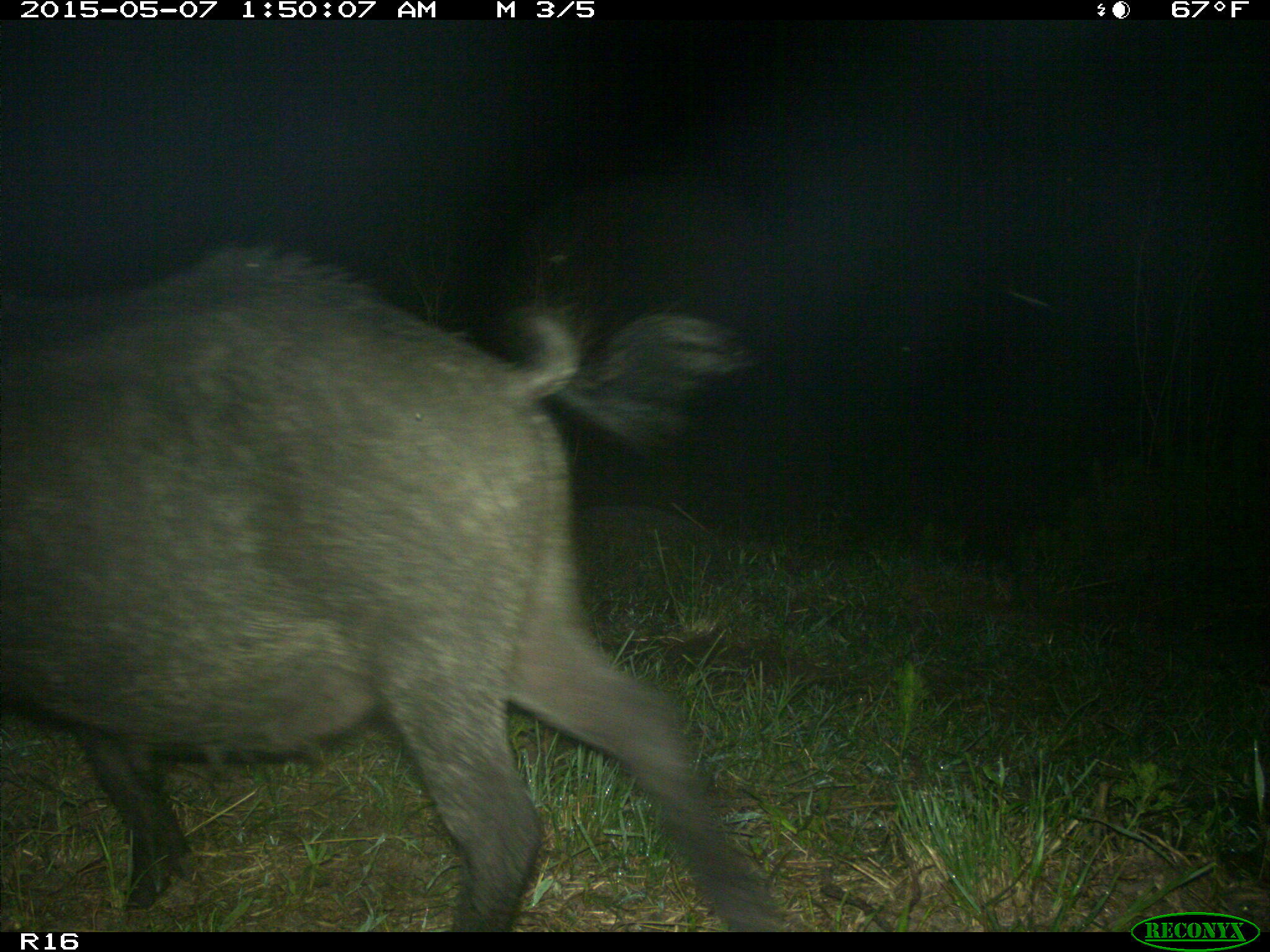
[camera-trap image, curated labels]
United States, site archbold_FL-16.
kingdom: Animalia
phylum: Chordata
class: Mammalia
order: Artiodactyla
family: Suidae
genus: Sus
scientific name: Sus scrofa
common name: wild boar